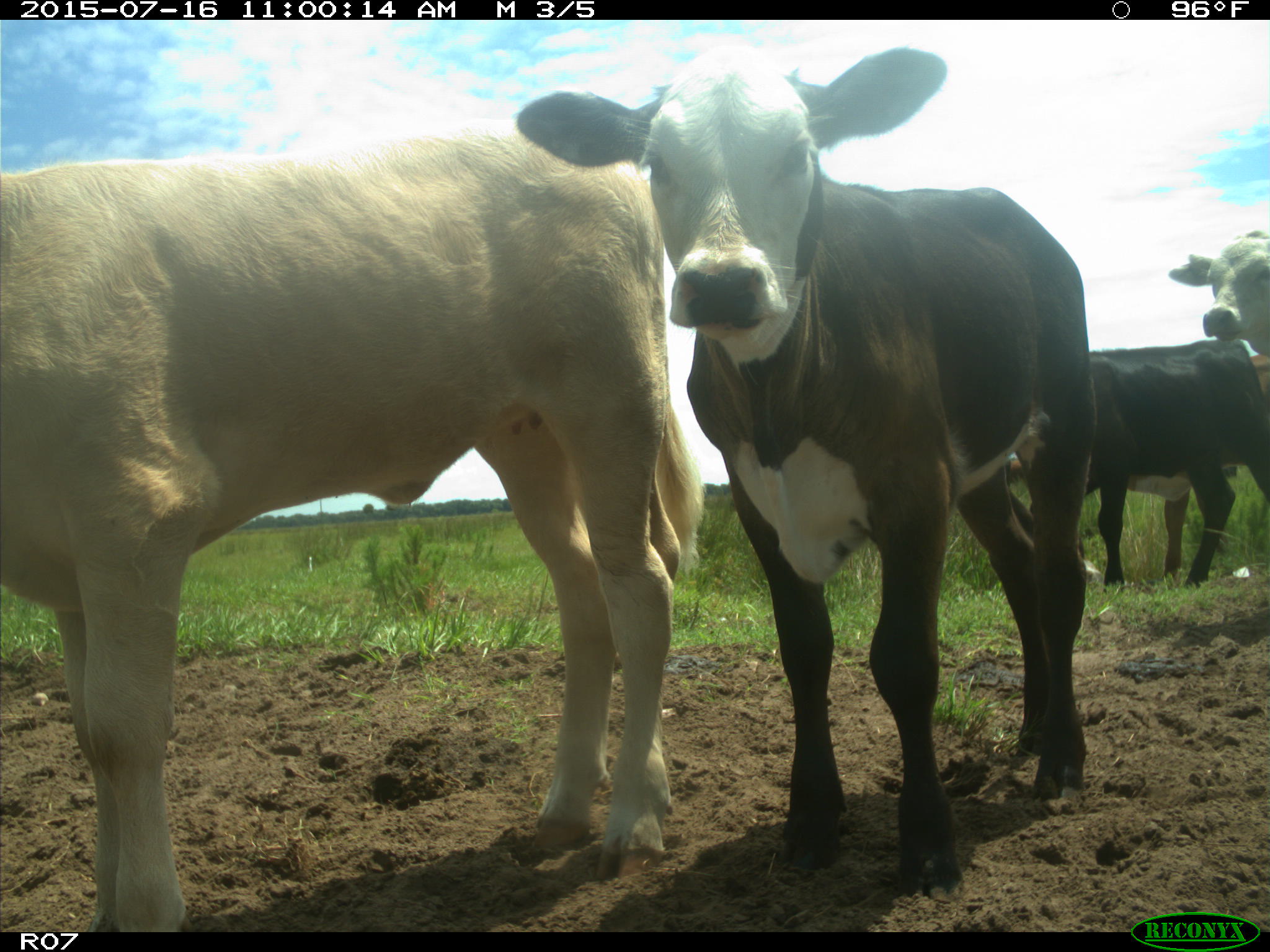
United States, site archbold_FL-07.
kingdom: Animalia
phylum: Chordata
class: Mammalia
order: Artiodactyla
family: Bovidae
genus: Bos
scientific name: Bos taurus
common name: domestic cow